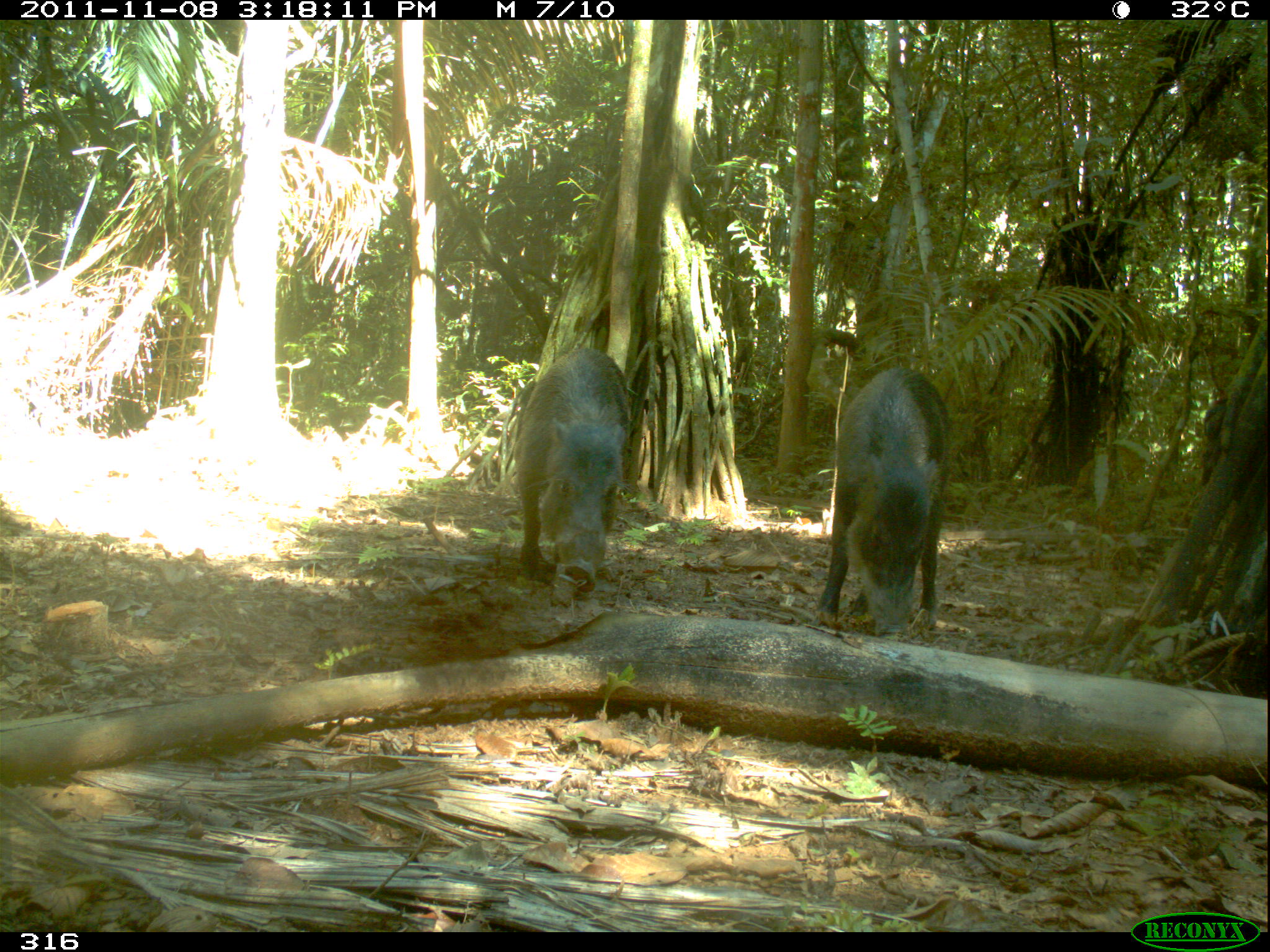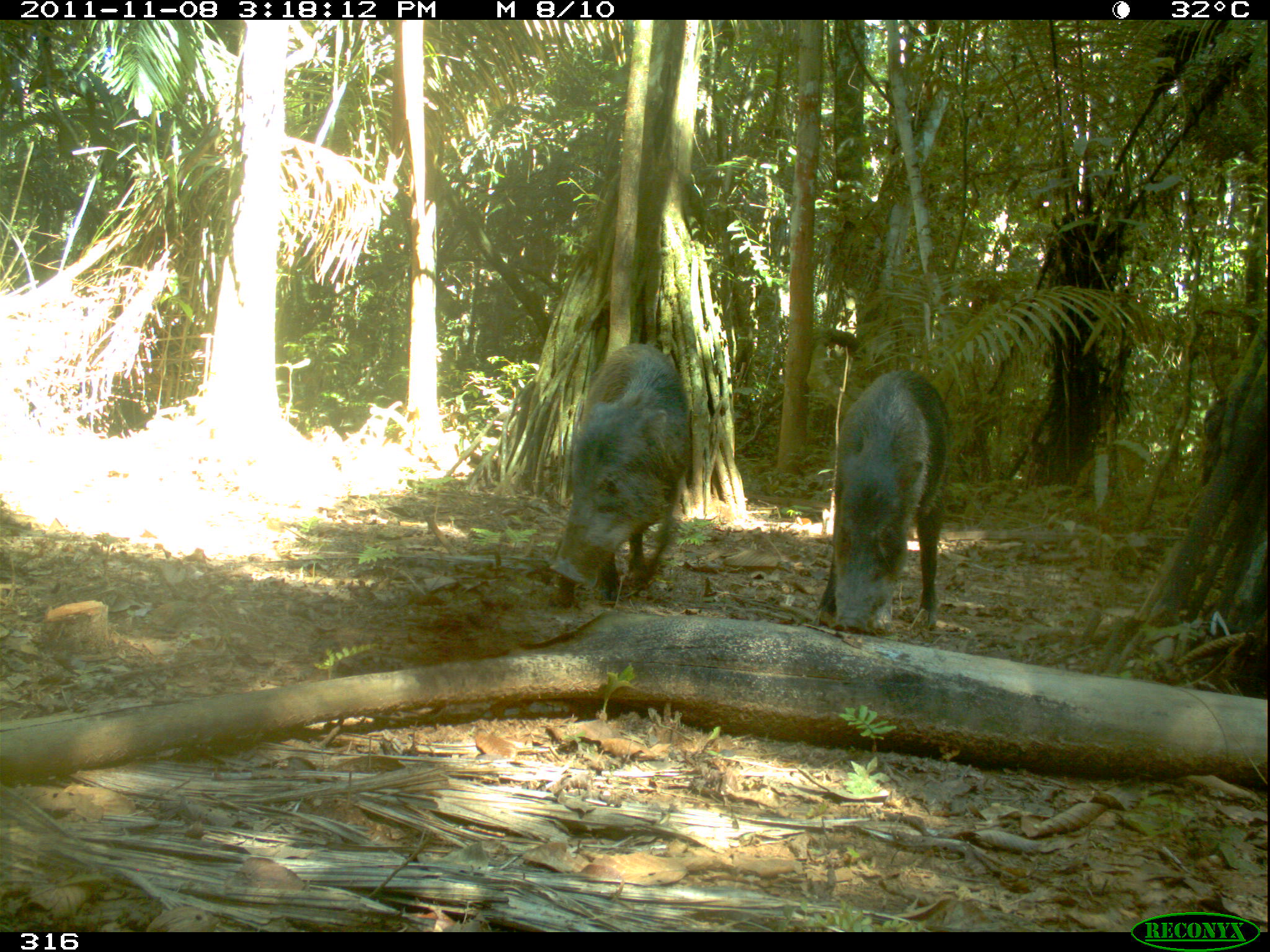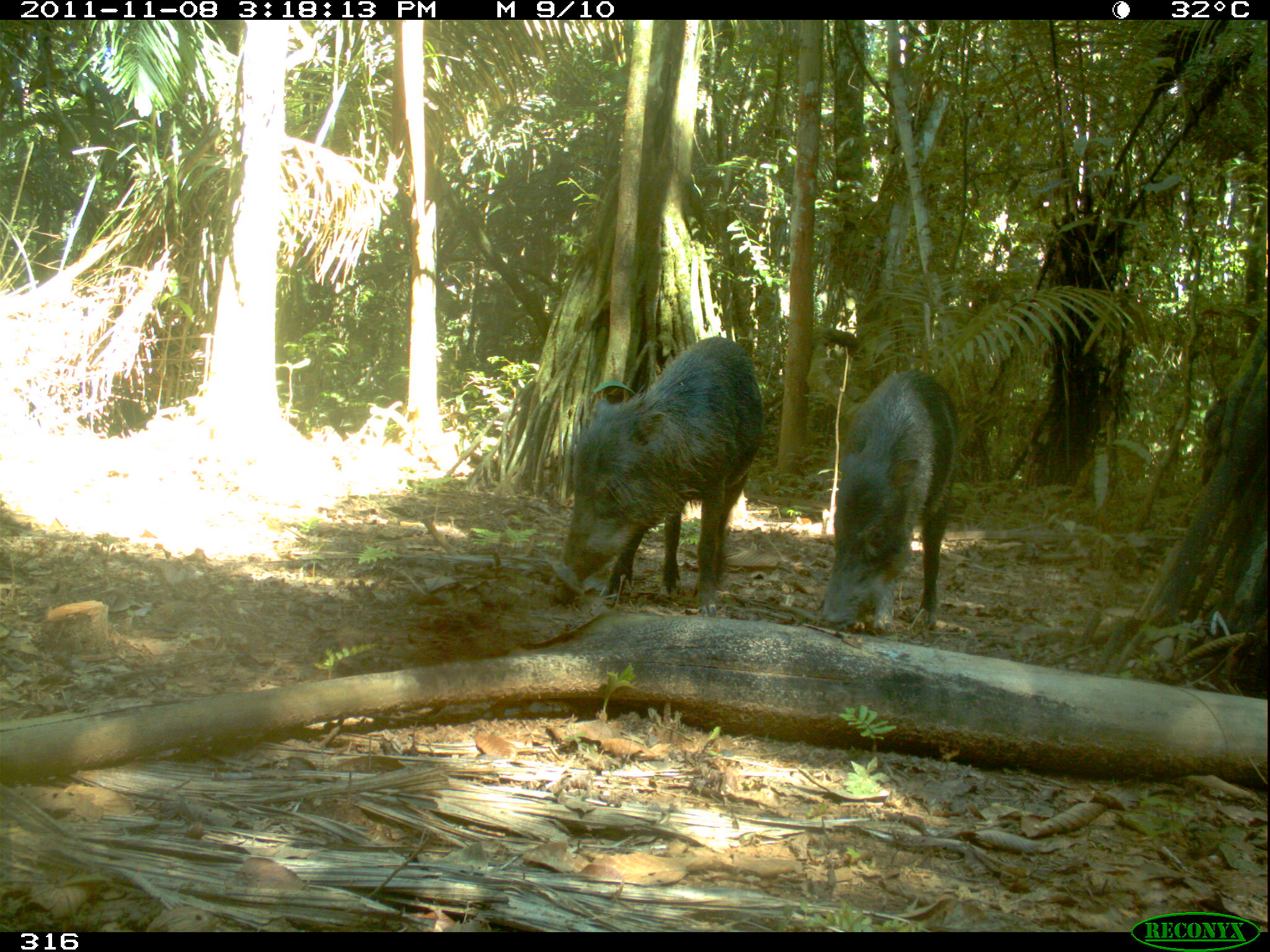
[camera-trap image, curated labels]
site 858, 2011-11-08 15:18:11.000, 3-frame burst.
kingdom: Animalia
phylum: Chordata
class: Mammalia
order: Artiodactyla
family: Tayassuidae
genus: Tayassu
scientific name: Tayassu pecari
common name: white-lipped peccary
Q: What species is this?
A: Tayassu pecari (white-lipped peccary).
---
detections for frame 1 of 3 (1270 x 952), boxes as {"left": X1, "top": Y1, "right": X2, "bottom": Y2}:
tayassu pecari: {"left": 815, "top": 364, "right": 952, "bottom": 639}; {"left": 512, "top": 345, "right": 634, "bottom": 595}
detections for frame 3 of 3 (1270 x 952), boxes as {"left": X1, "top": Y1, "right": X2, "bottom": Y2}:
tayassu pecari: {"left": 556, "top": 335, "right": 765, "bottom": 619}; {"left": 819, "top": 367, "right": 964, "bottom": 634}